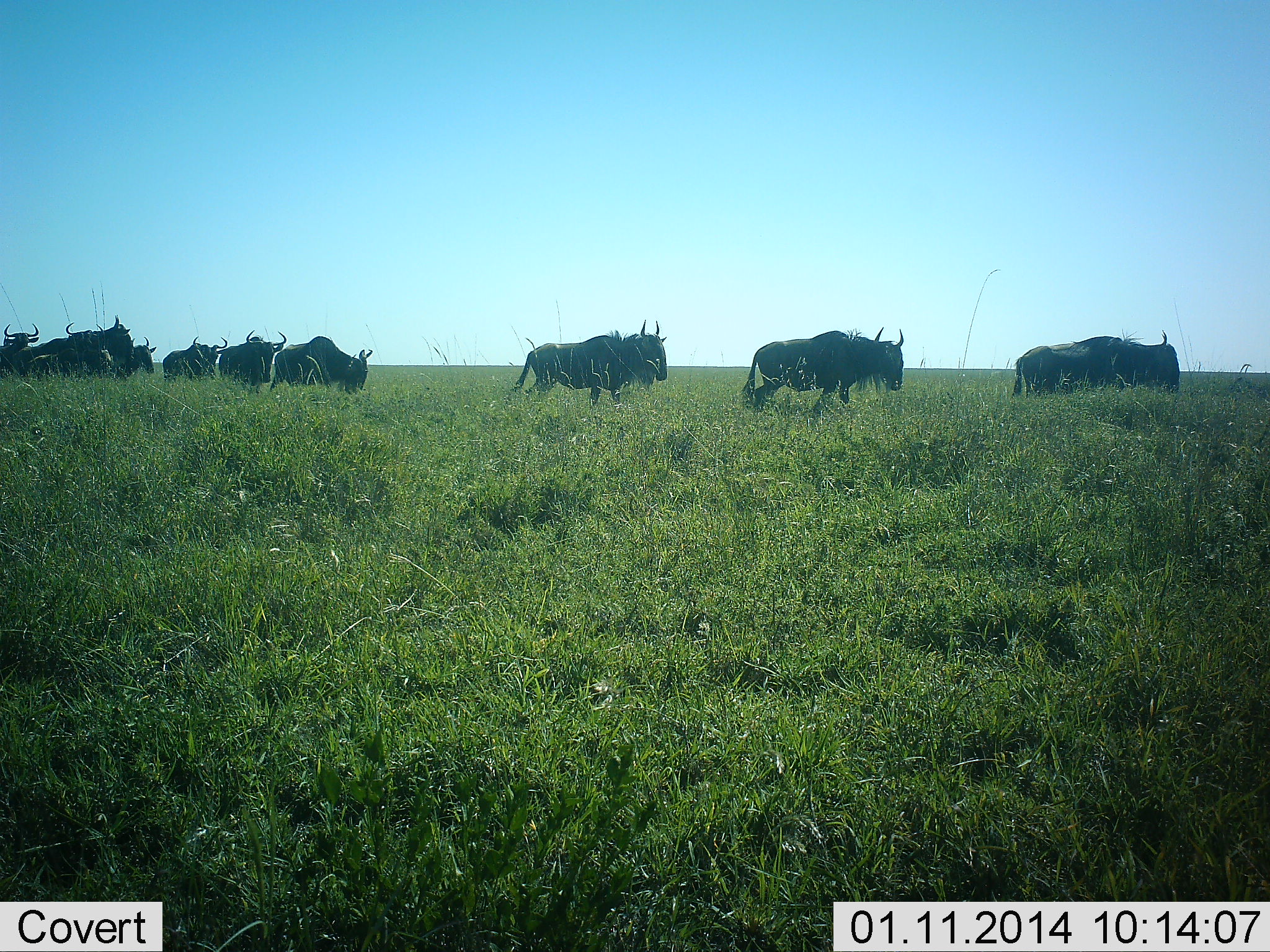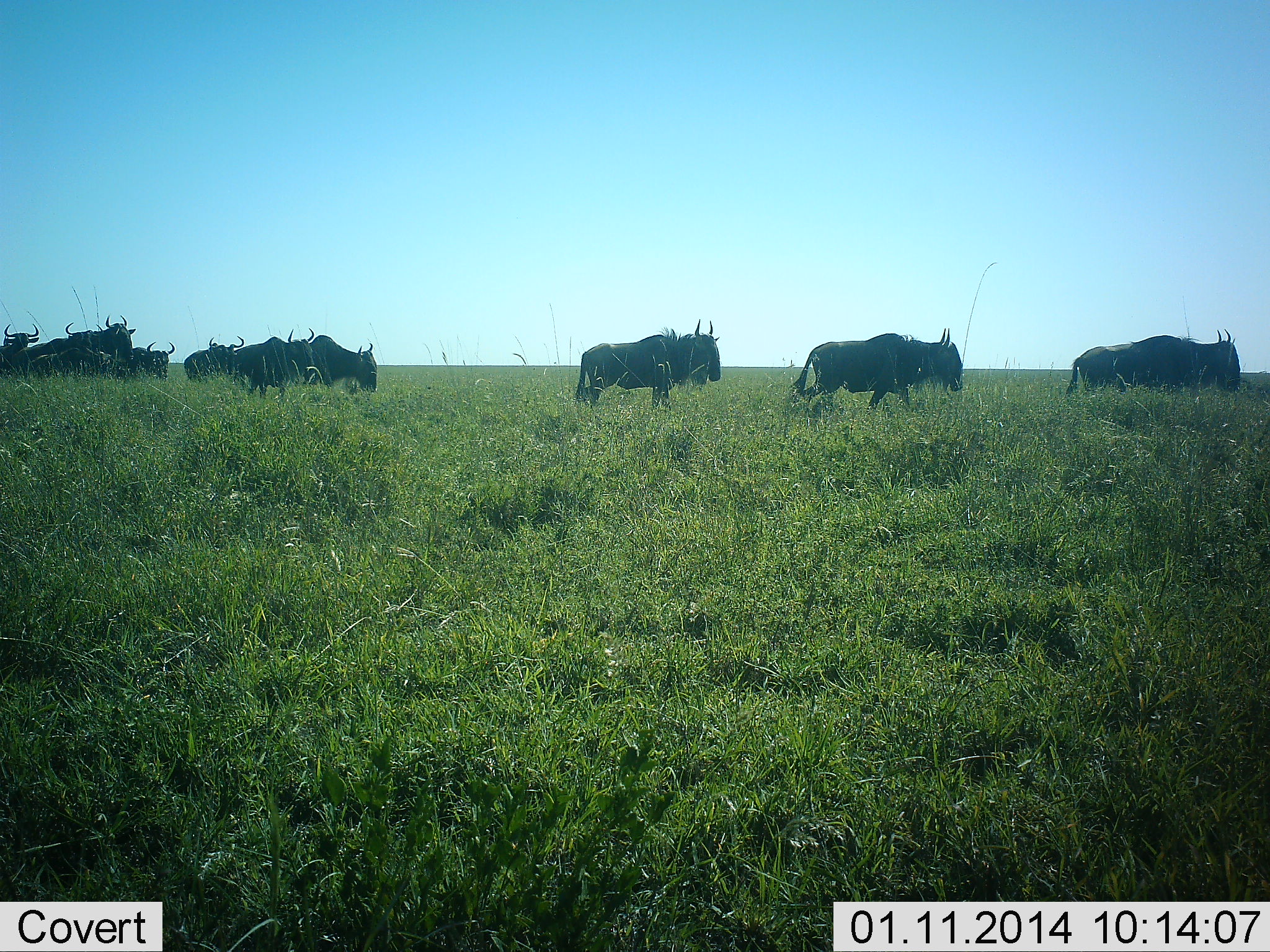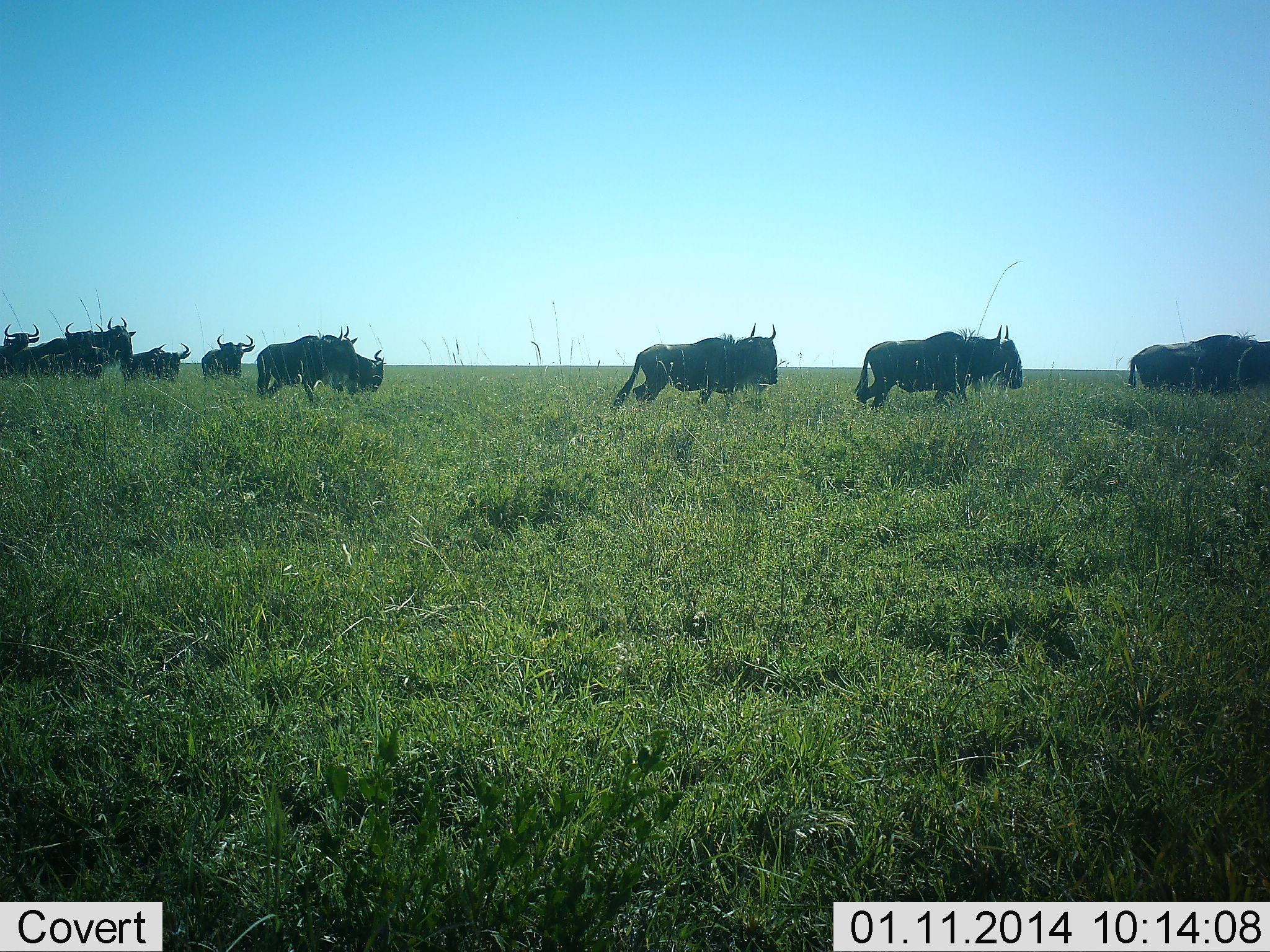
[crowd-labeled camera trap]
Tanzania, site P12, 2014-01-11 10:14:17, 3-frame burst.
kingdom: Animalia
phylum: Chordata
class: Mammalia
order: Artiodactyla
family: Bovidae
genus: Connochaetes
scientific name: Connochaetes taurinus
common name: blue wildebeest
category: wildebeest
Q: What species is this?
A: Wildebeest (blue wildebeest) (Connochaetes taurinus).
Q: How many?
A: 10.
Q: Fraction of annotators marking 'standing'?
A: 10%.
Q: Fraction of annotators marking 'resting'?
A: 0%.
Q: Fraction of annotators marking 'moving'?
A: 100%.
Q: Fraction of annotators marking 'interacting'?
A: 0%.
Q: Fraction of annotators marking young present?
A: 0%.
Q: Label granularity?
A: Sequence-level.